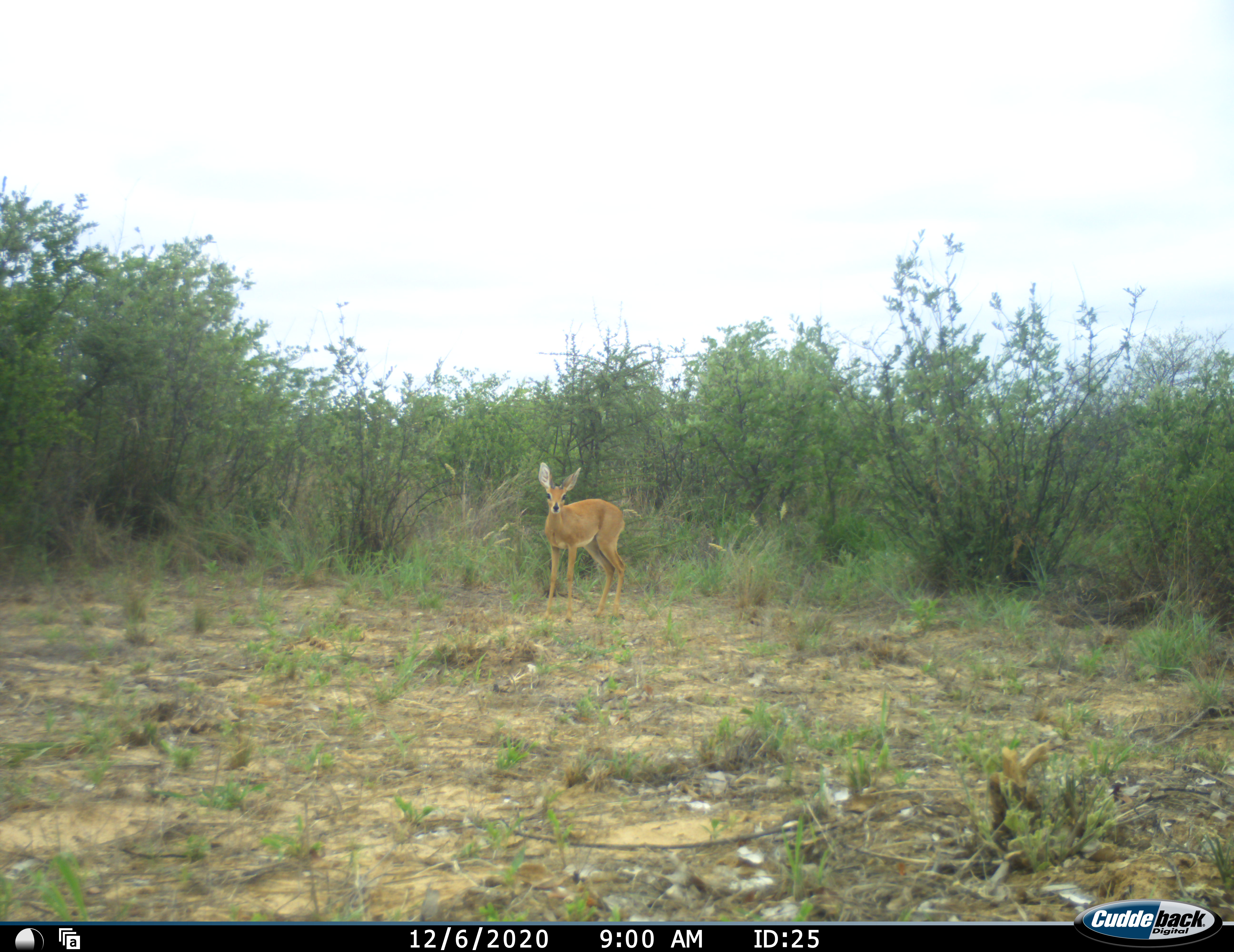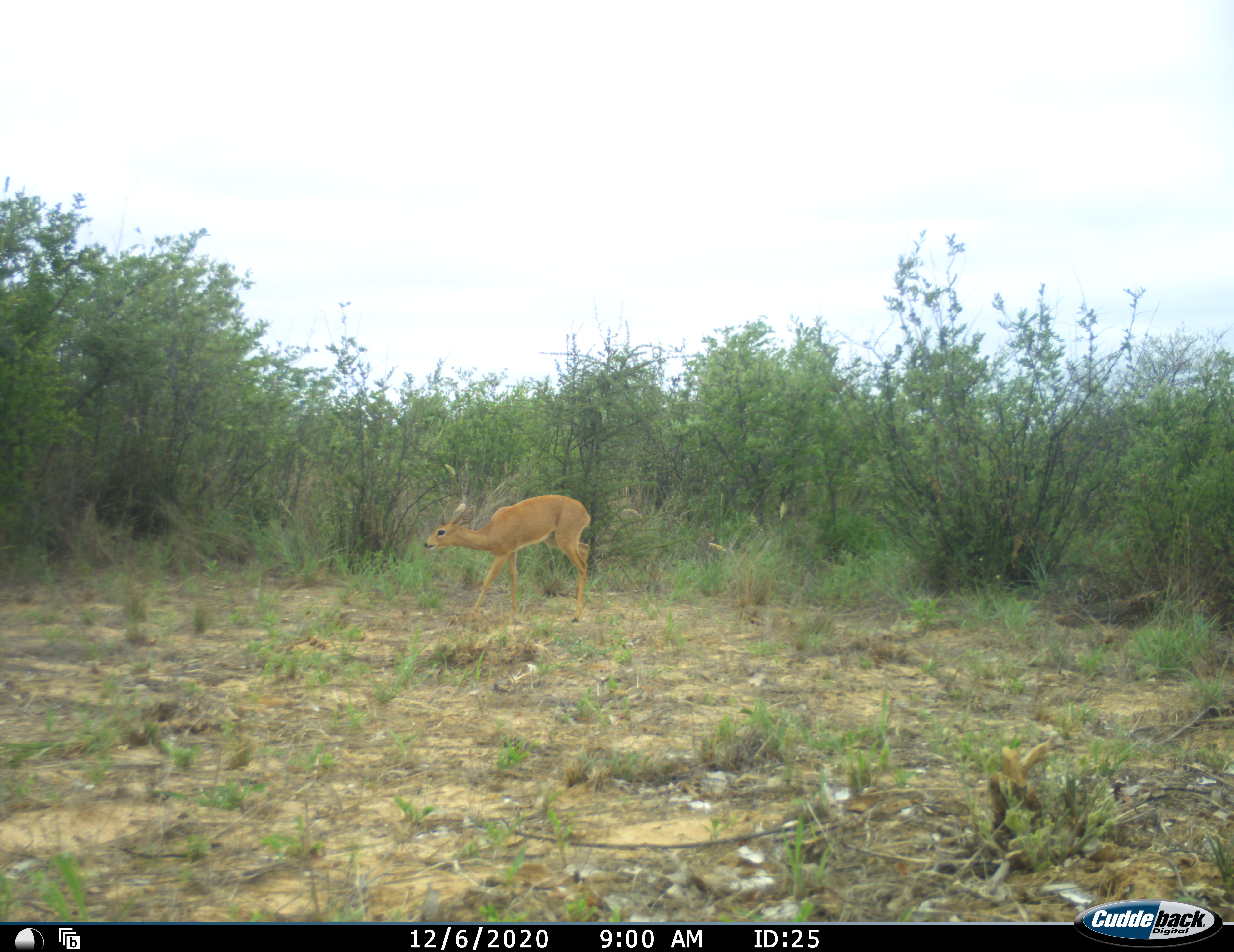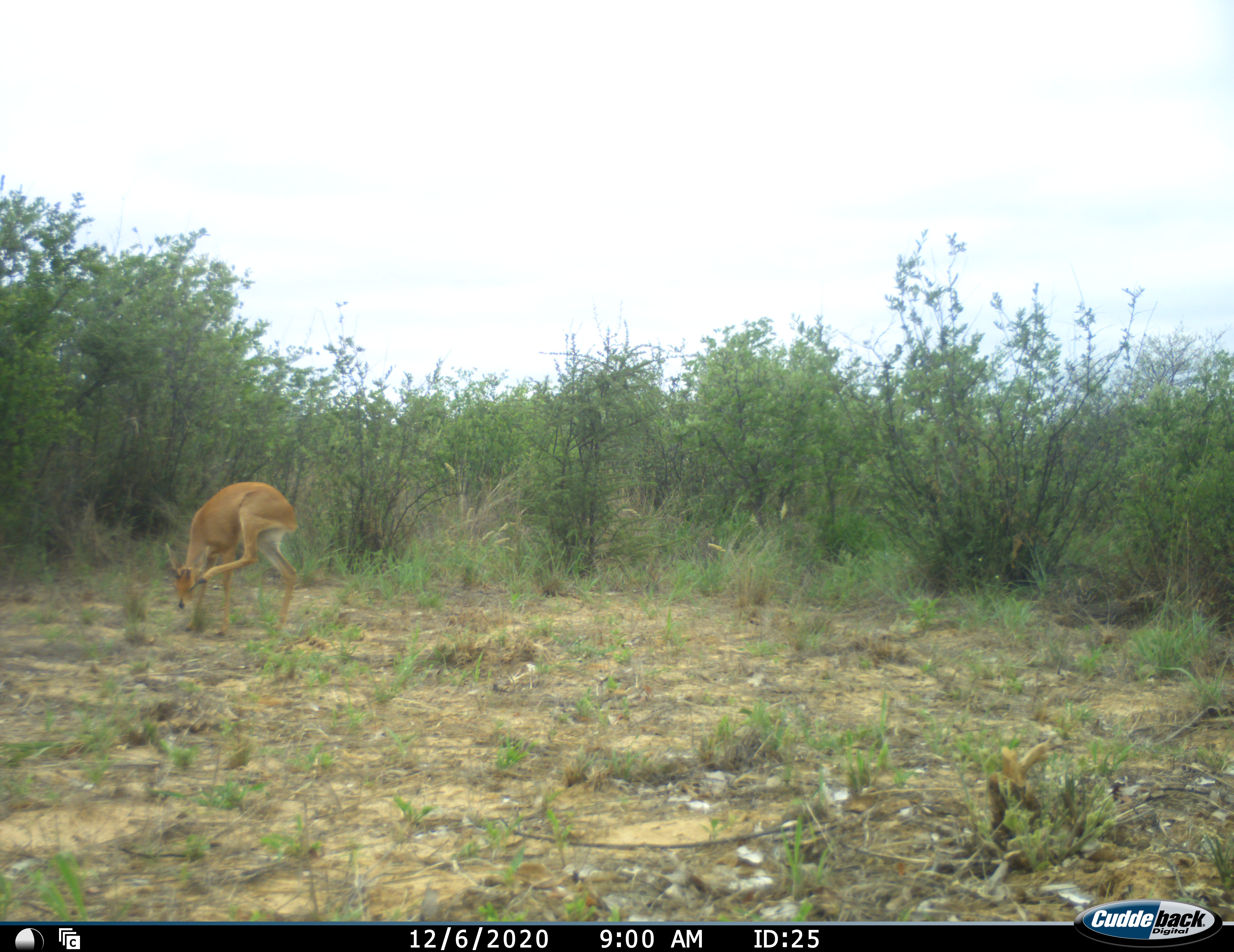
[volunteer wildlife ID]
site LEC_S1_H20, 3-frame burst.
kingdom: Animalia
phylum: Chordata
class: Mammalia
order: Artiodactyla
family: Bovidae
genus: Raphicerus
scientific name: Raphicerus campestris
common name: steenbok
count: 1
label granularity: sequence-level